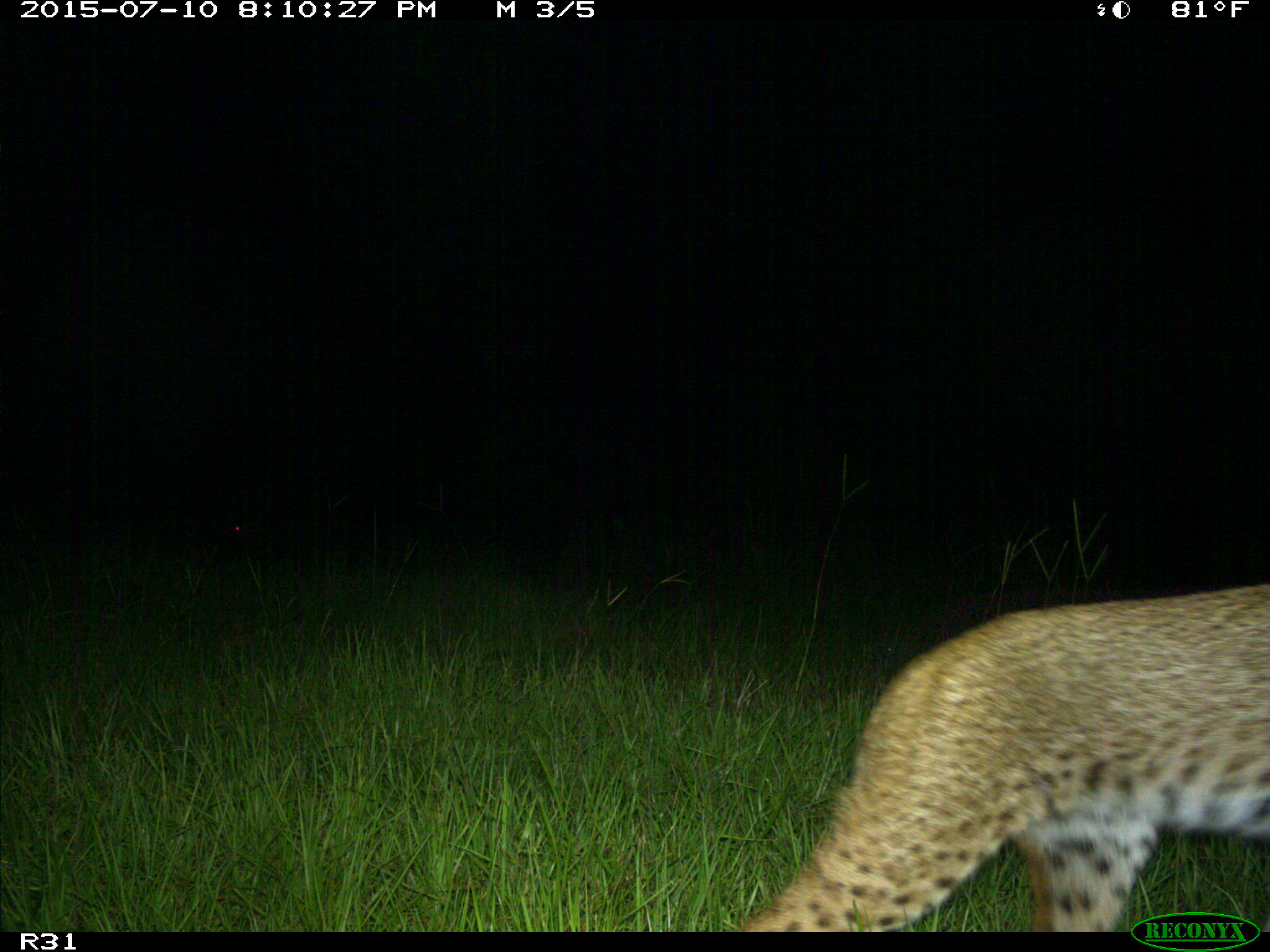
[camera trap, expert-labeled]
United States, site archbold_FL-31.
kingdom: Animalia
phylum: Chordata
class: Mammalia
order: Carnivora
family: Felidae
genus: Lynx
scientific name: Lynx rufus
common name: bobcat